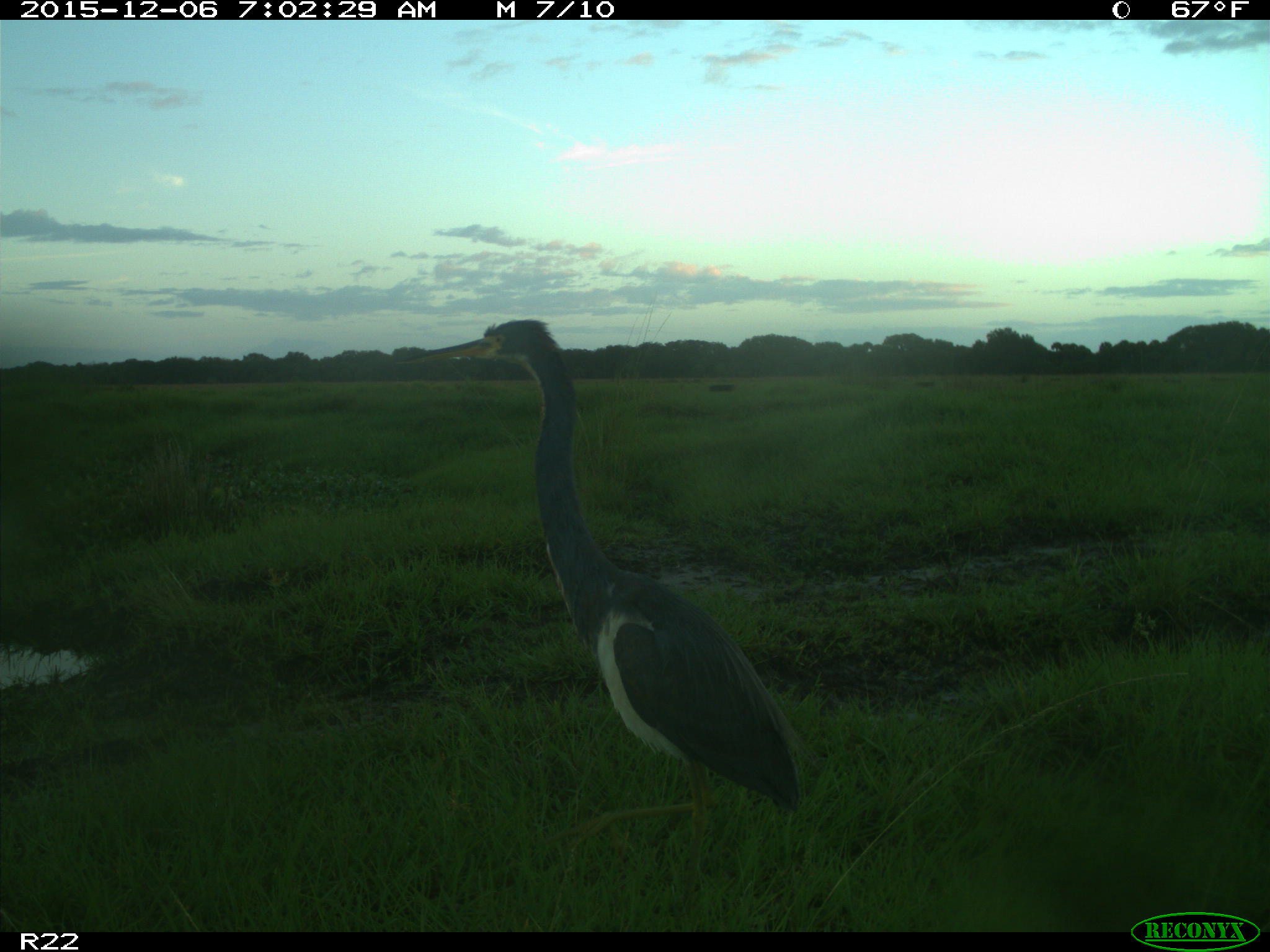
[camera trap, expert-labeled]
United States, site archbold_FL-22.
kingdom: Animalia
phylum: Chordata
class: Aves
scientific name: Aves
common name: birds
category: unidentified bird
Unidentified bird (birds) (Aves).